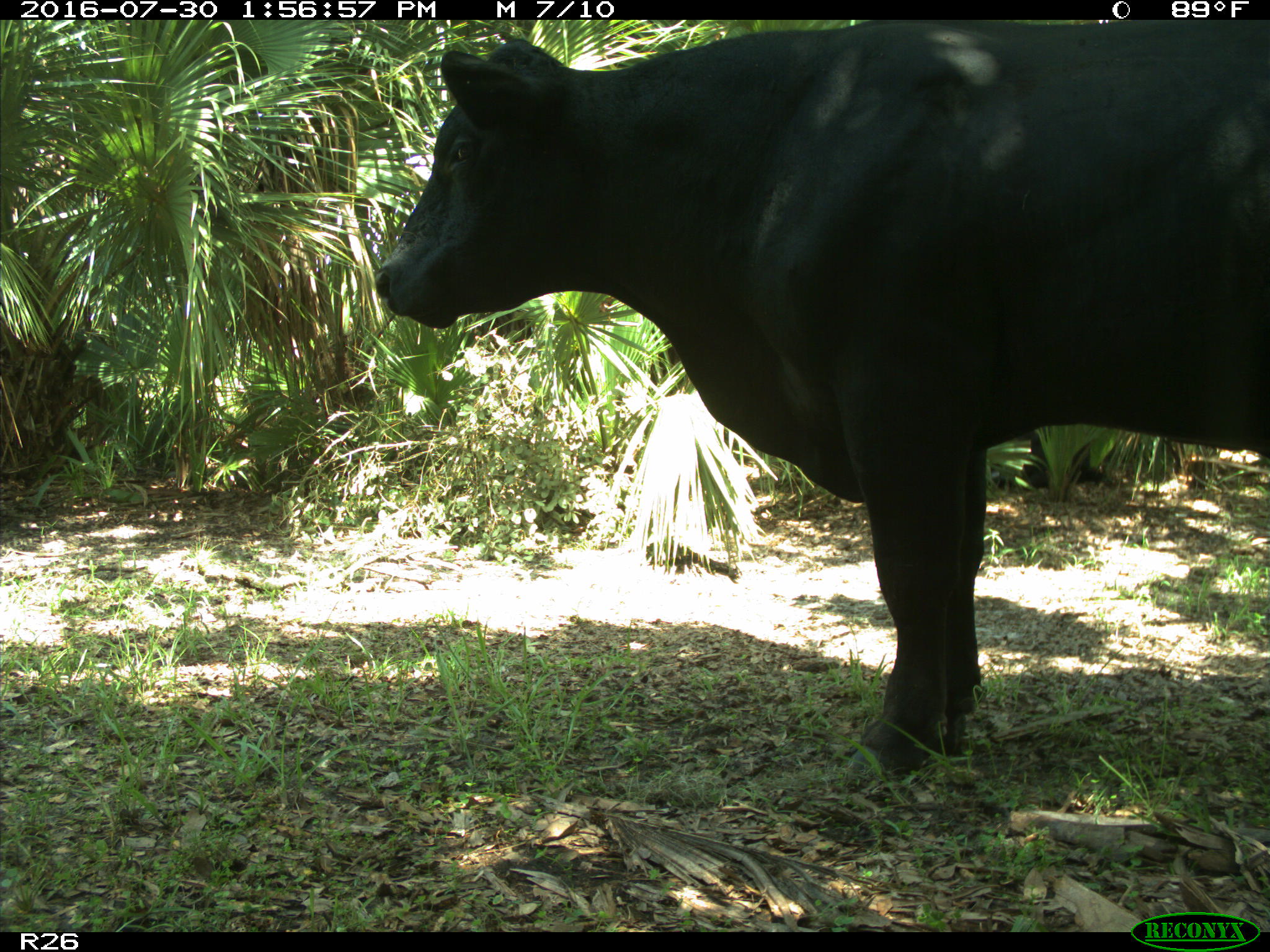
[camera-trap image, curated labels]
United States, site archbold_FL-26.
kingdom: Animalia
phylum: Chordata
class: Mammalia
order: Artiodactyla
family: Bovidae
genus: Bos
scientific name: Bos taurus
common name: domestic cow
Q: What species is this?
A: Bos taurus (domestic cow).